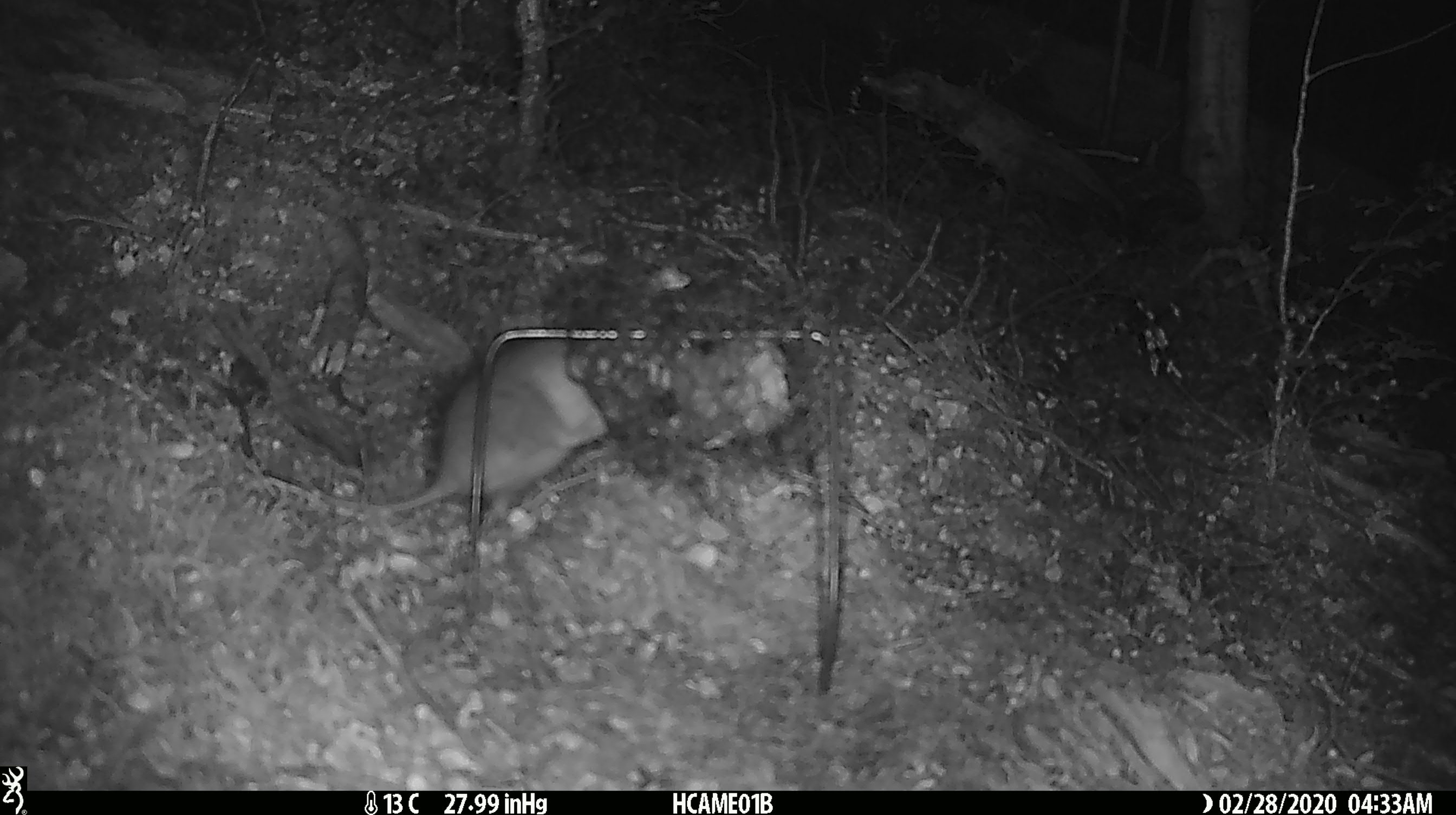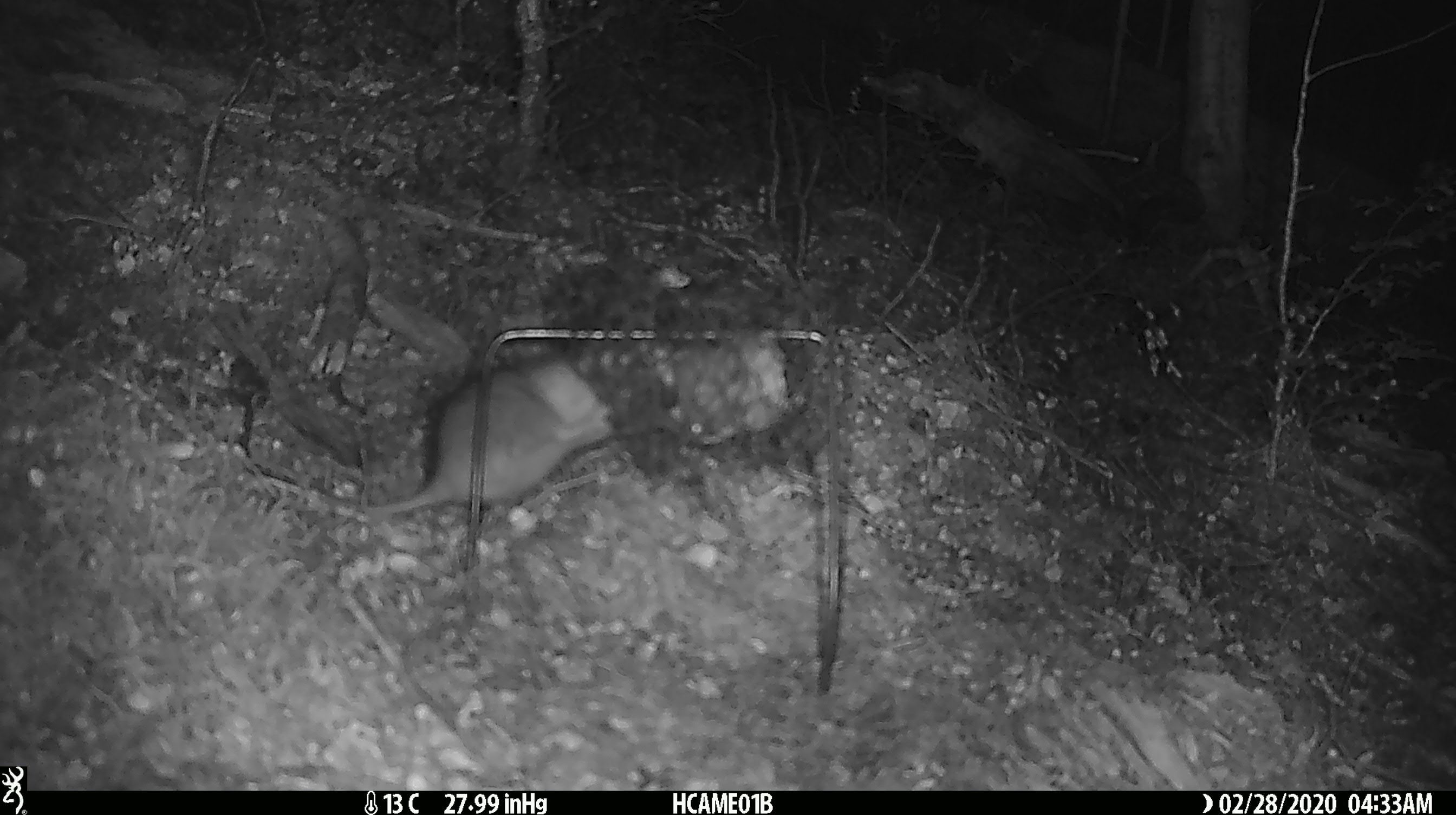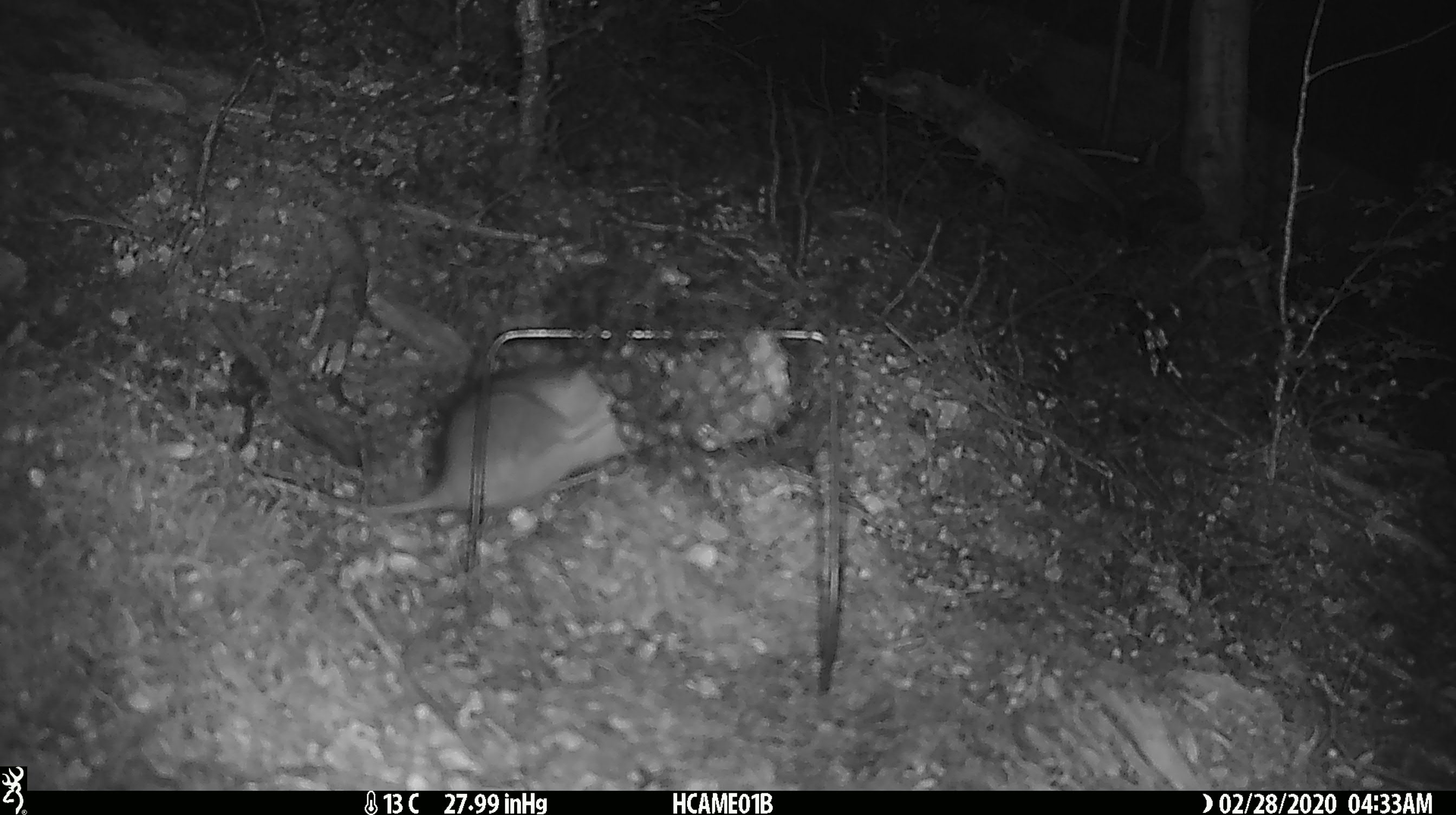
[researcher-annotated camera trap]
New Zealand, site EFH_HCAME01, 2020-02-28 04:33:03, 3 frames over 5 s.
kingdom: Animalia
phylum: Chordata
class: Mammalia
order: Rodentia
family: Muridae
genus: Rattus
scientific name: Rattus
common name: rat